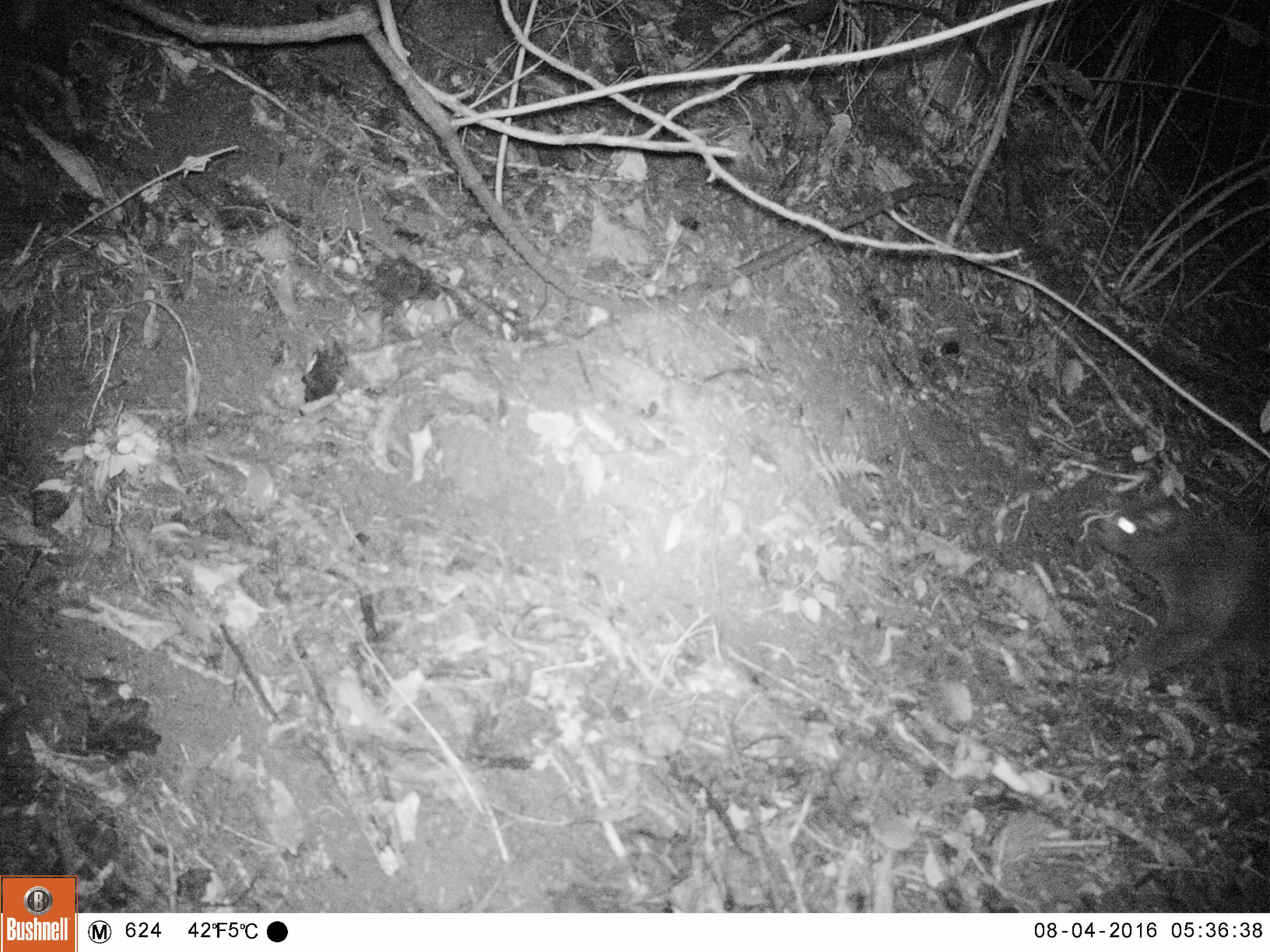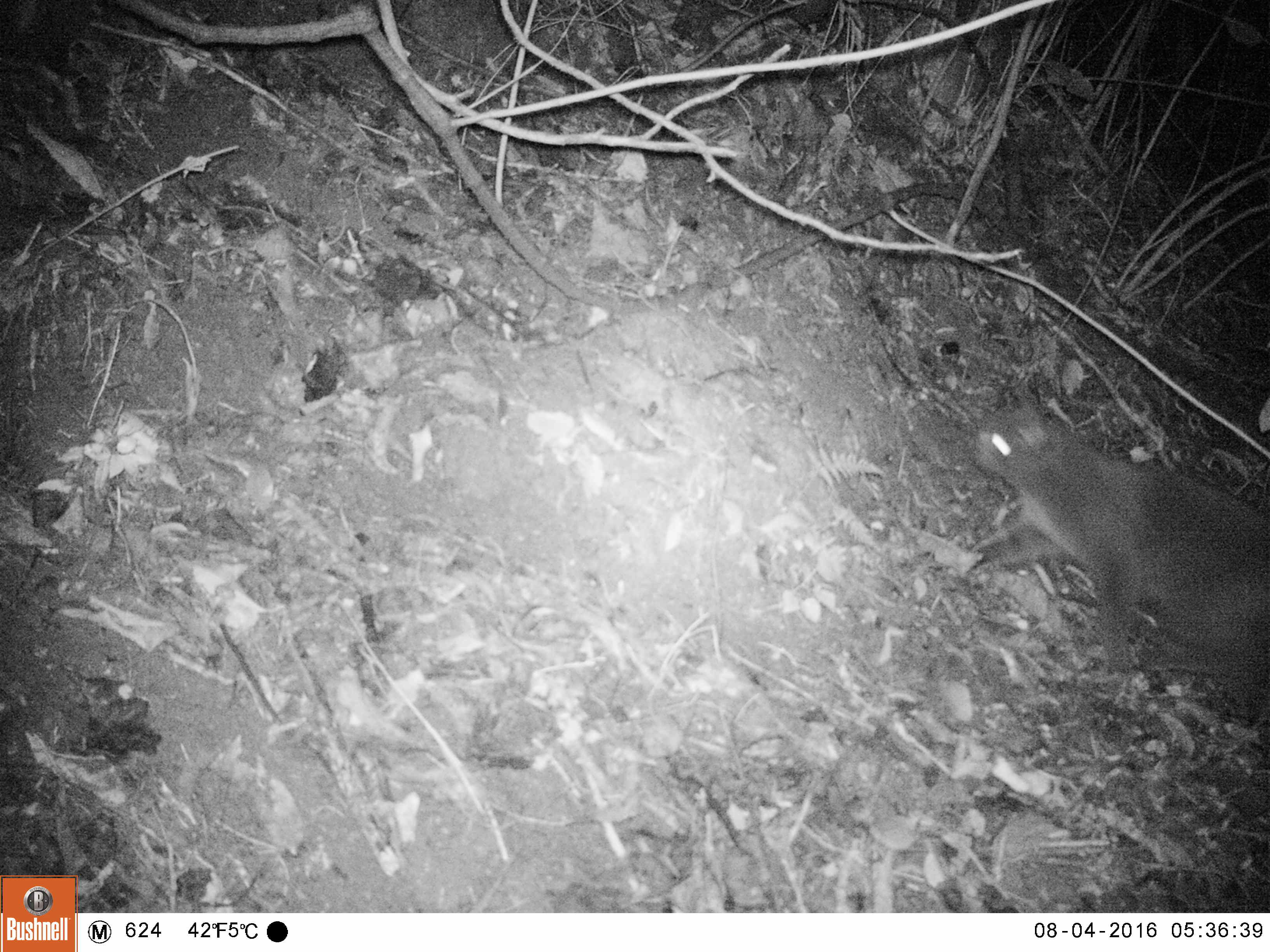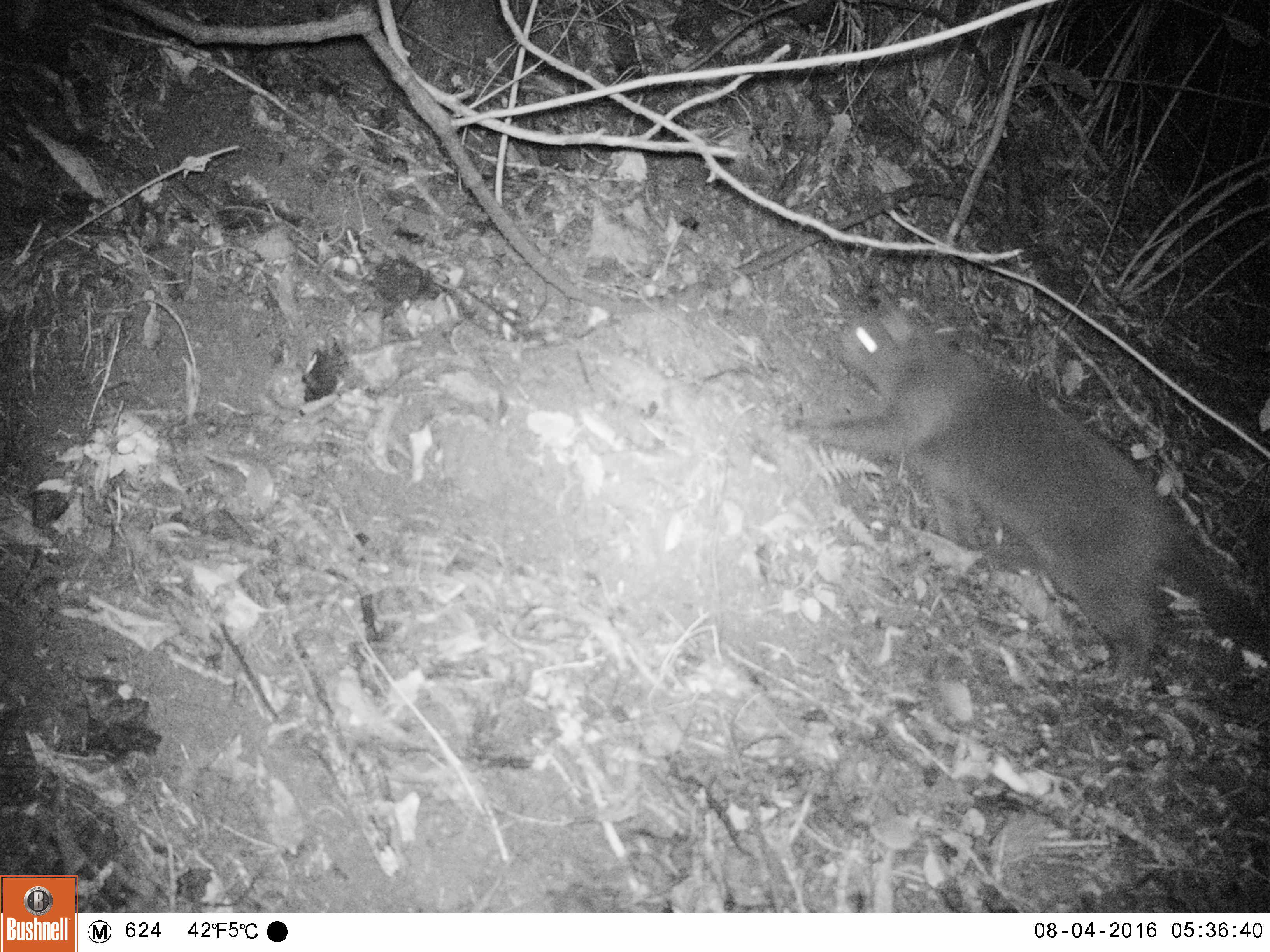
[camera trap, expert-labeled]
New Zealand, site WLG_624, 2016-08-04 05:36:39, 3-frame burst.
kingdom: Animalia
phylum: Chordata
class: Mammalia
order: Carnivora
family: Felidae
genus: Felis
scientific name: Felis catus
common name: domestic cat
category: cat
Cat (domestic cat) (Felis catus).